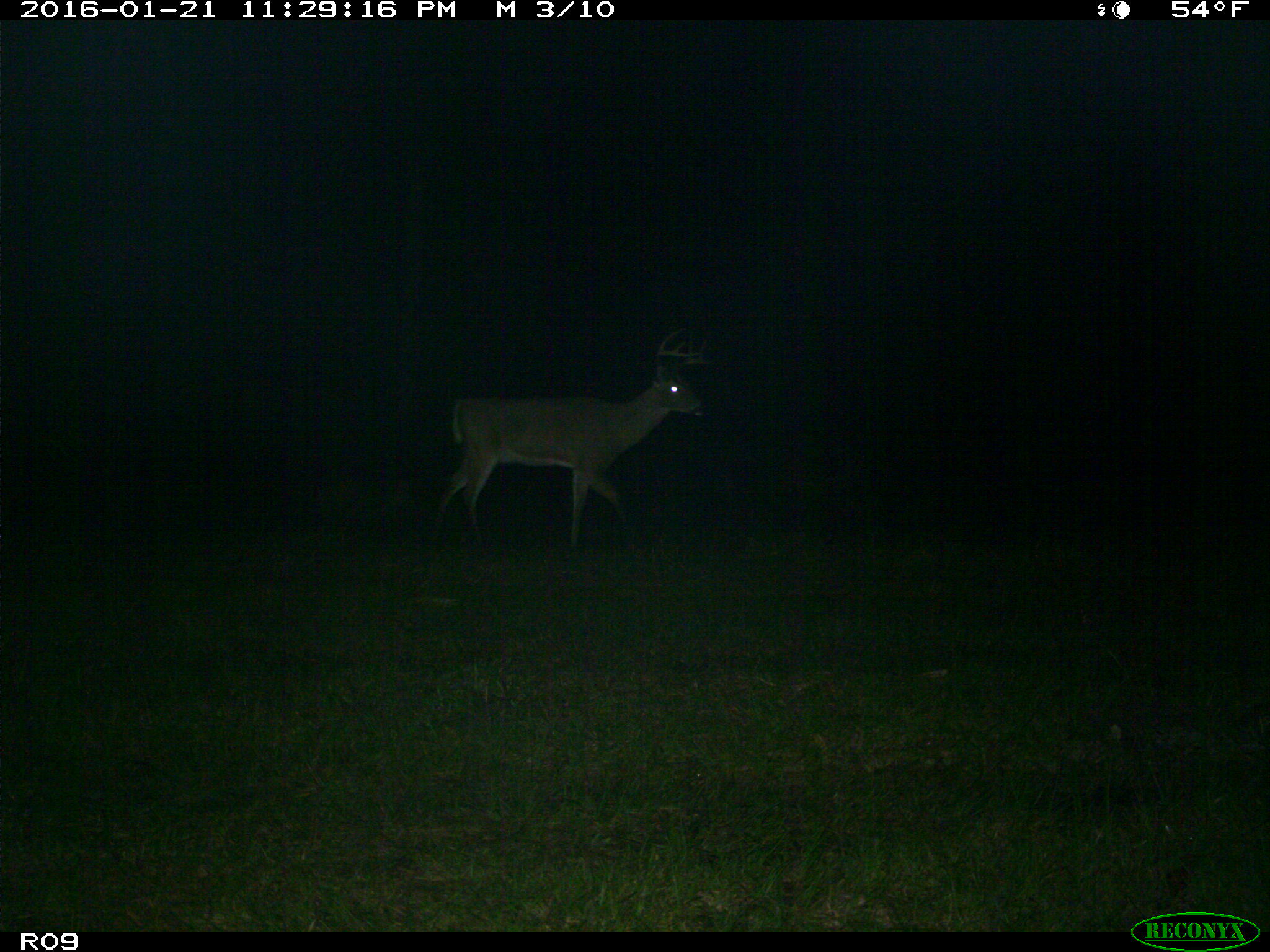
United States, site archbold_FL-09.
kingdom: Animalia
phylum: Chordata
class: Mammalia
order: Artiodactyla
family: Cervidae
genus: Odocoileus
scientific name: Odocoileus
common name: deer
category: unidentified deer